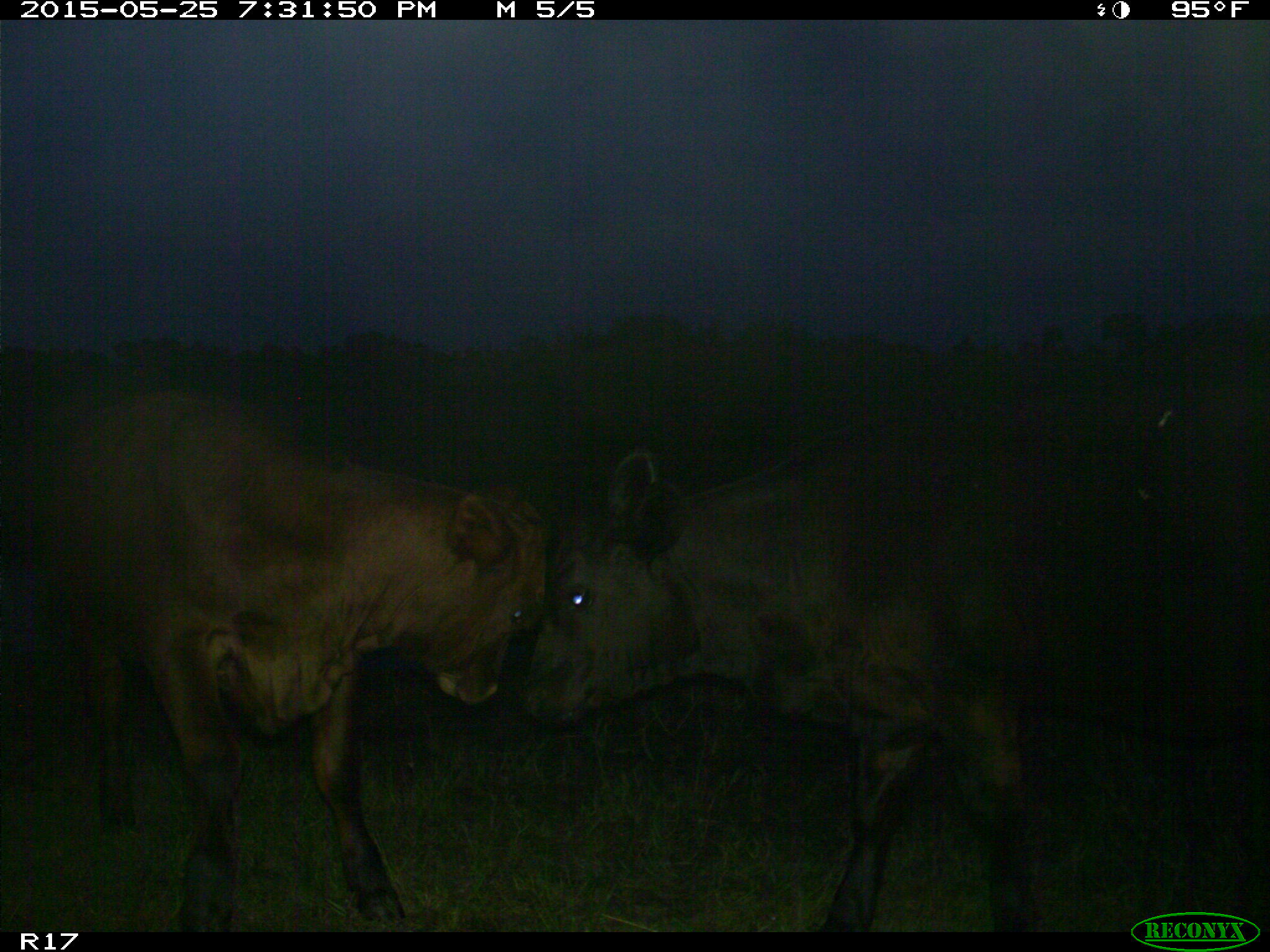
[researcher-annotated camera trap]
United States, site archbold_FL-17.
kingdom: Animalia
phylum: Chordata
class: Mammalia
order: Artiodactyla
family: Bovidae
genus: Bos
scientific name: Bos taurus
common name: domestic cow